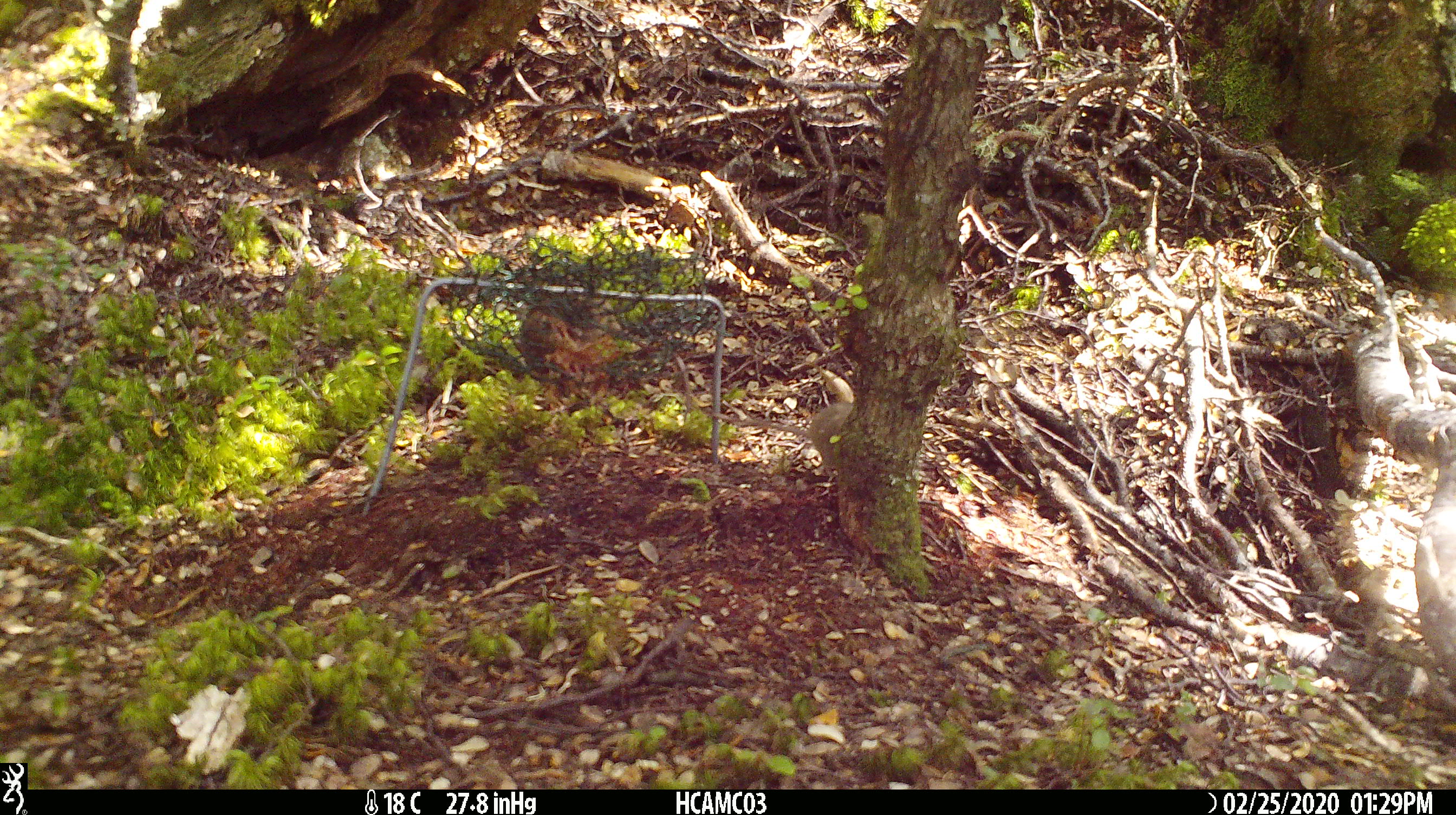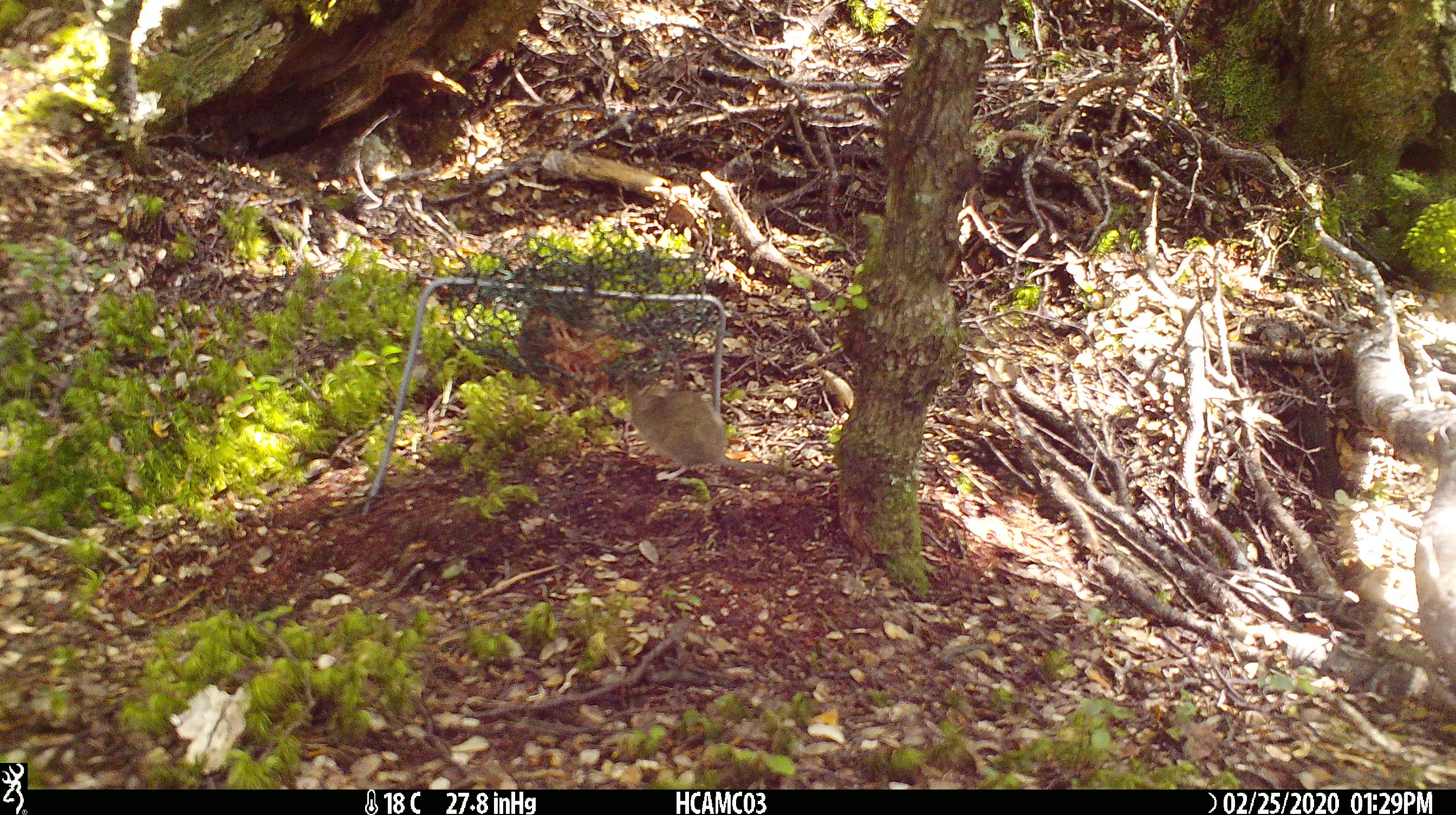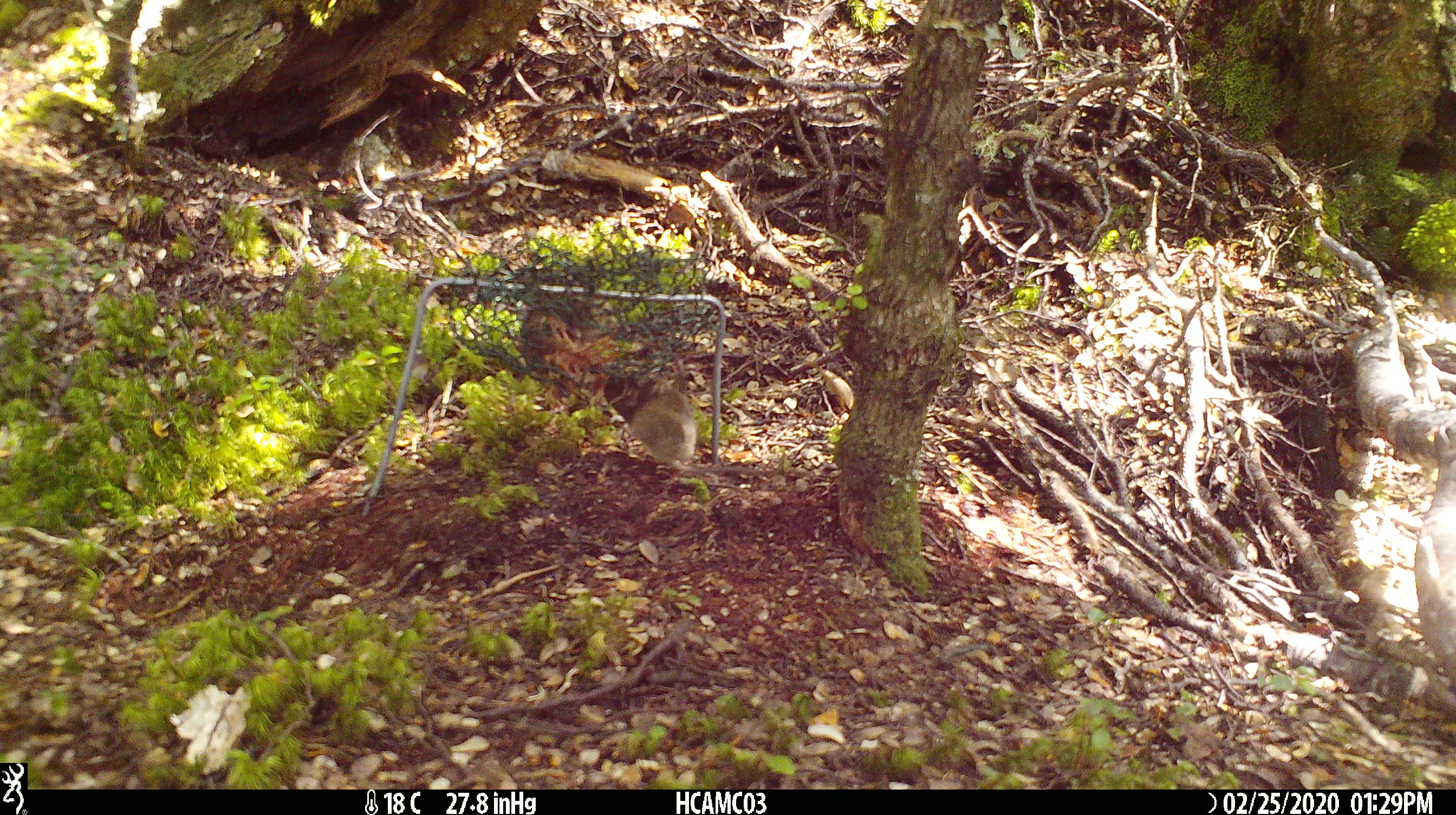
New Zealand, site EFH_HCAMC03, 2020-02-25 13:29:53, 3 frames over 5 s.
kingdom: Animalia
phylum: Chordata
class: Mammalia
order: Rodentia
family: Muridae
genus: Mus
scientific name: Mus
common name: mouse